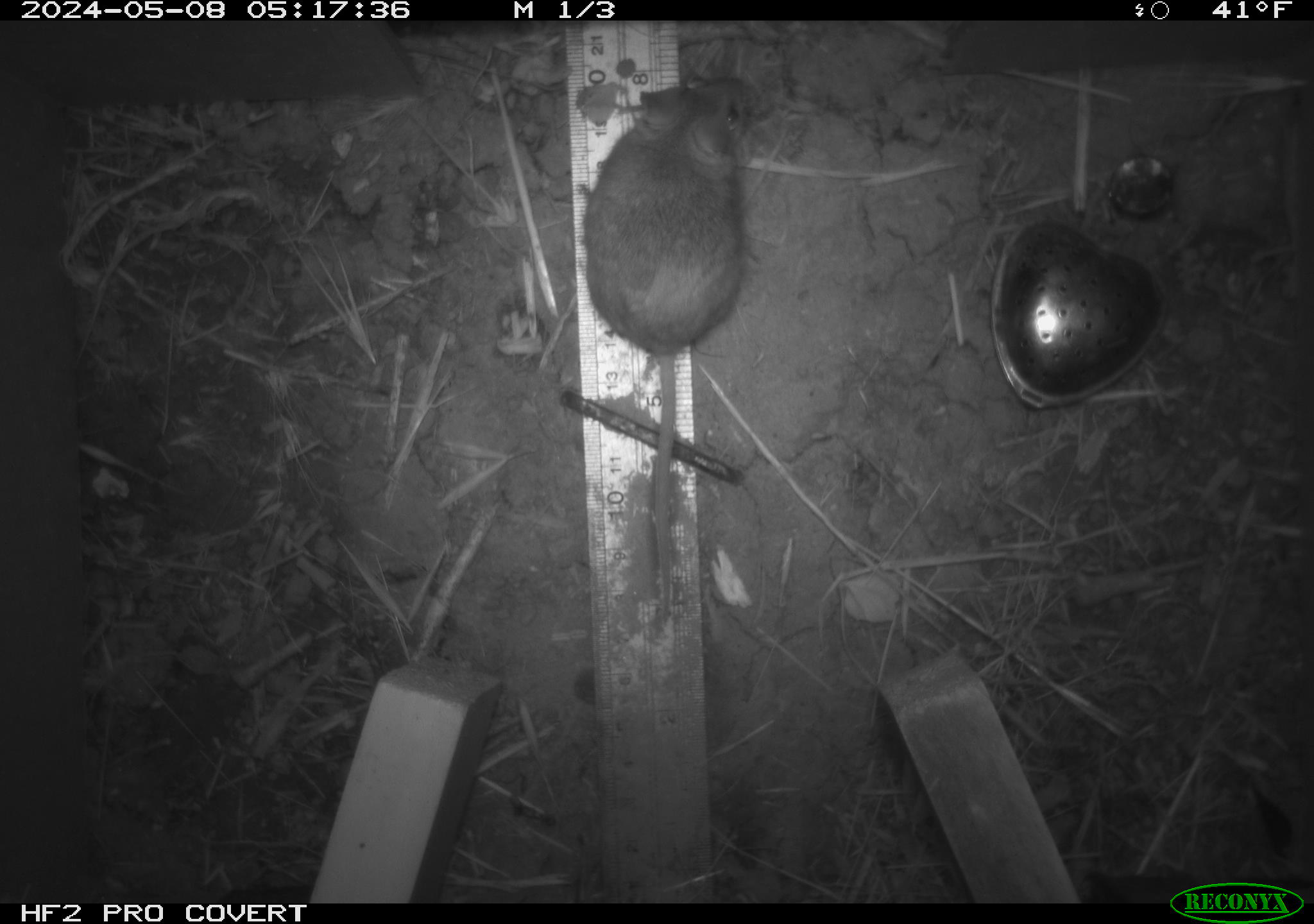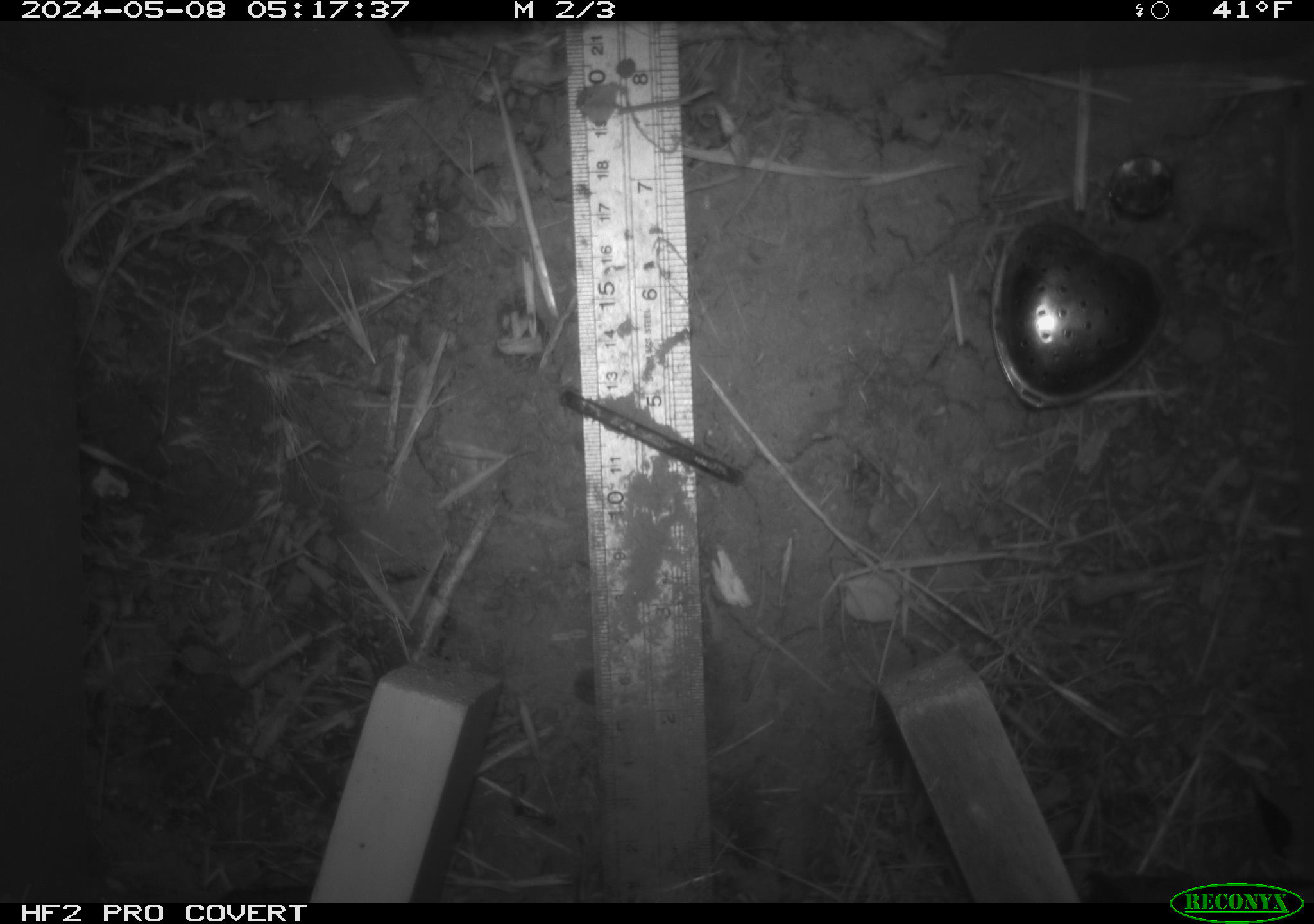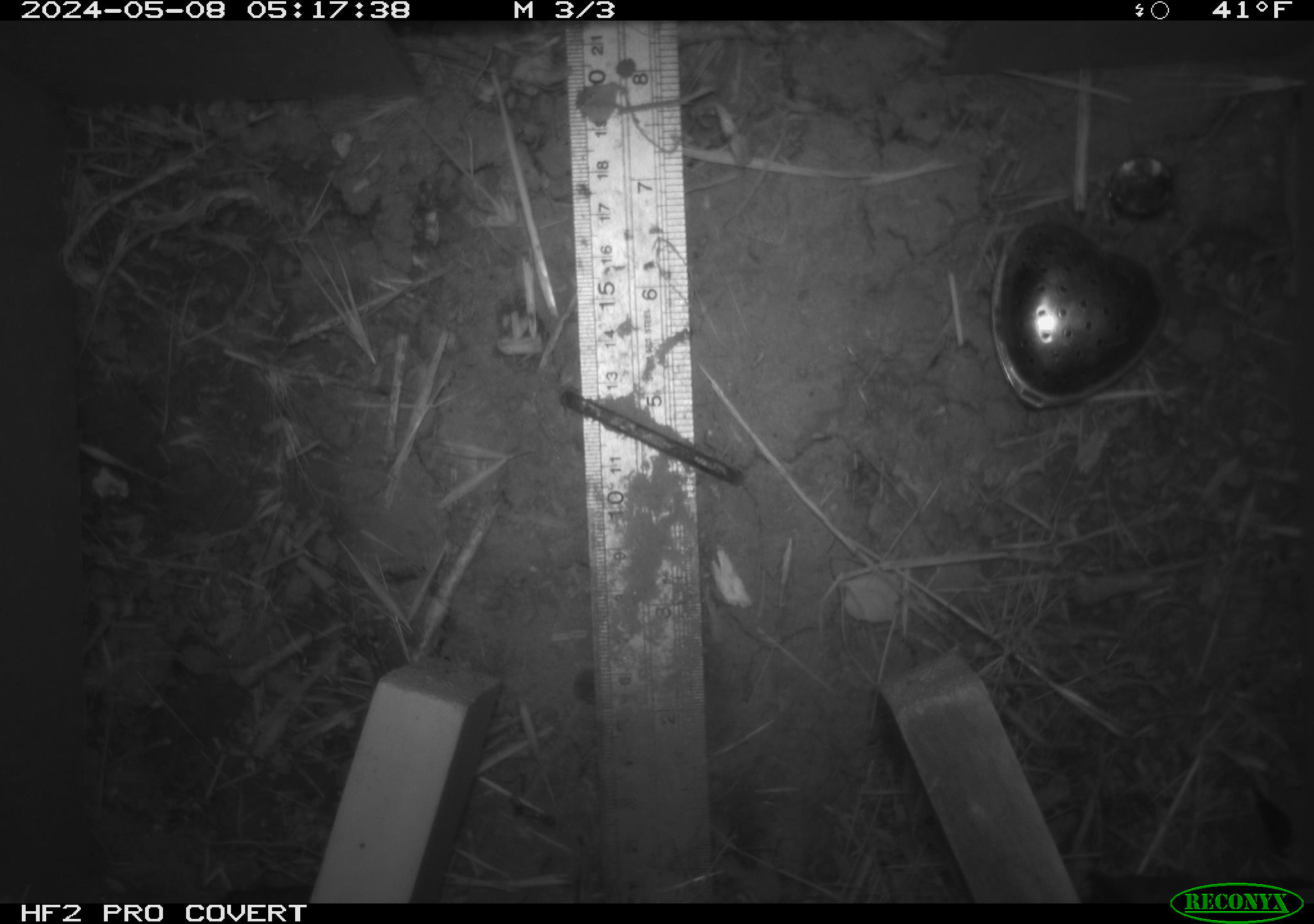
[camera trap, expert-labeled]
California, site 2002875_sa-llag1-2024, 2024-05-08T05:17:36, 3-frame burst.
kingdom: Animalia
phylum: Chordata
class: Mammalia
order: Rodentia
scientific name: Rodentia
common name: mouse species